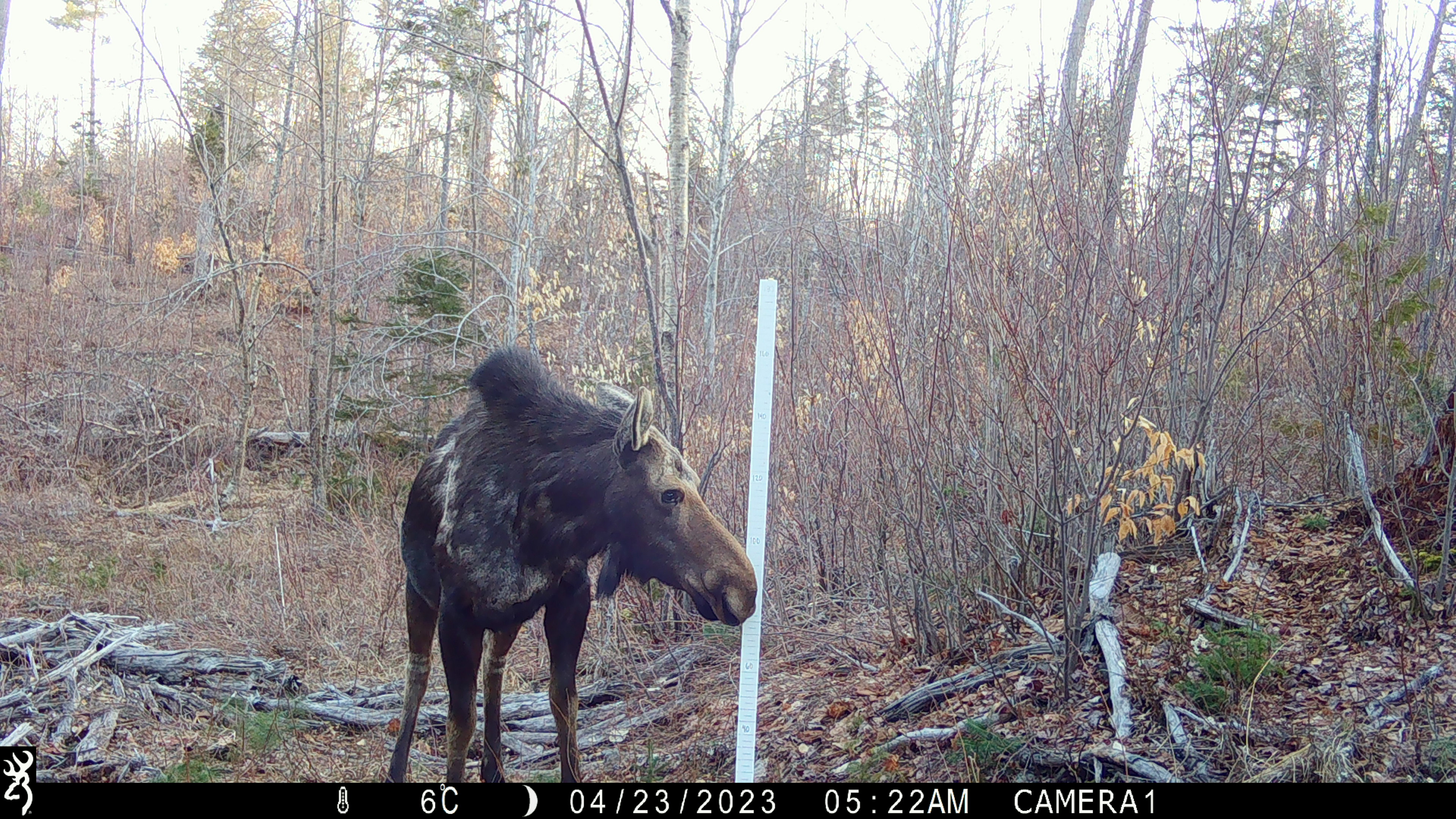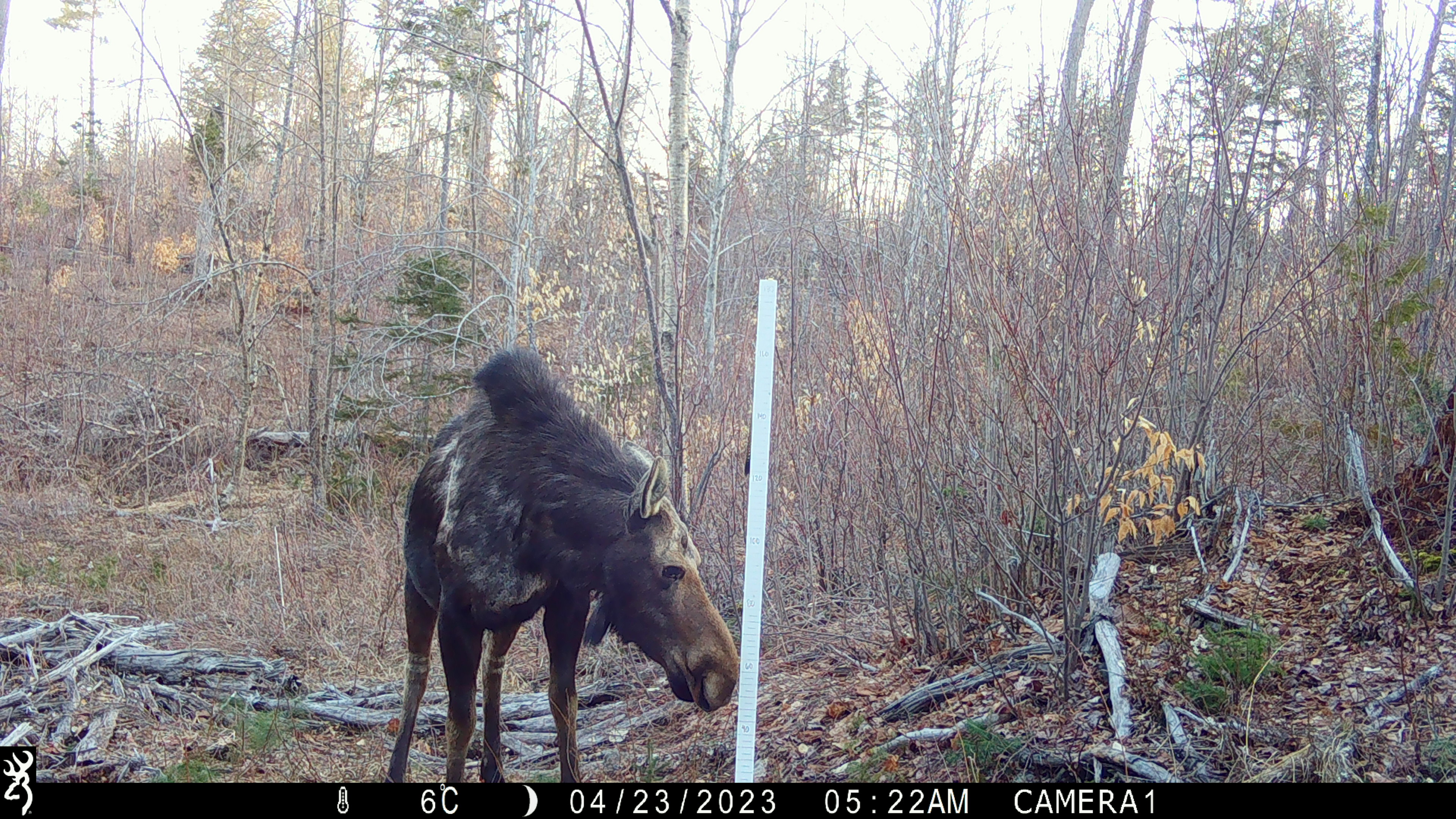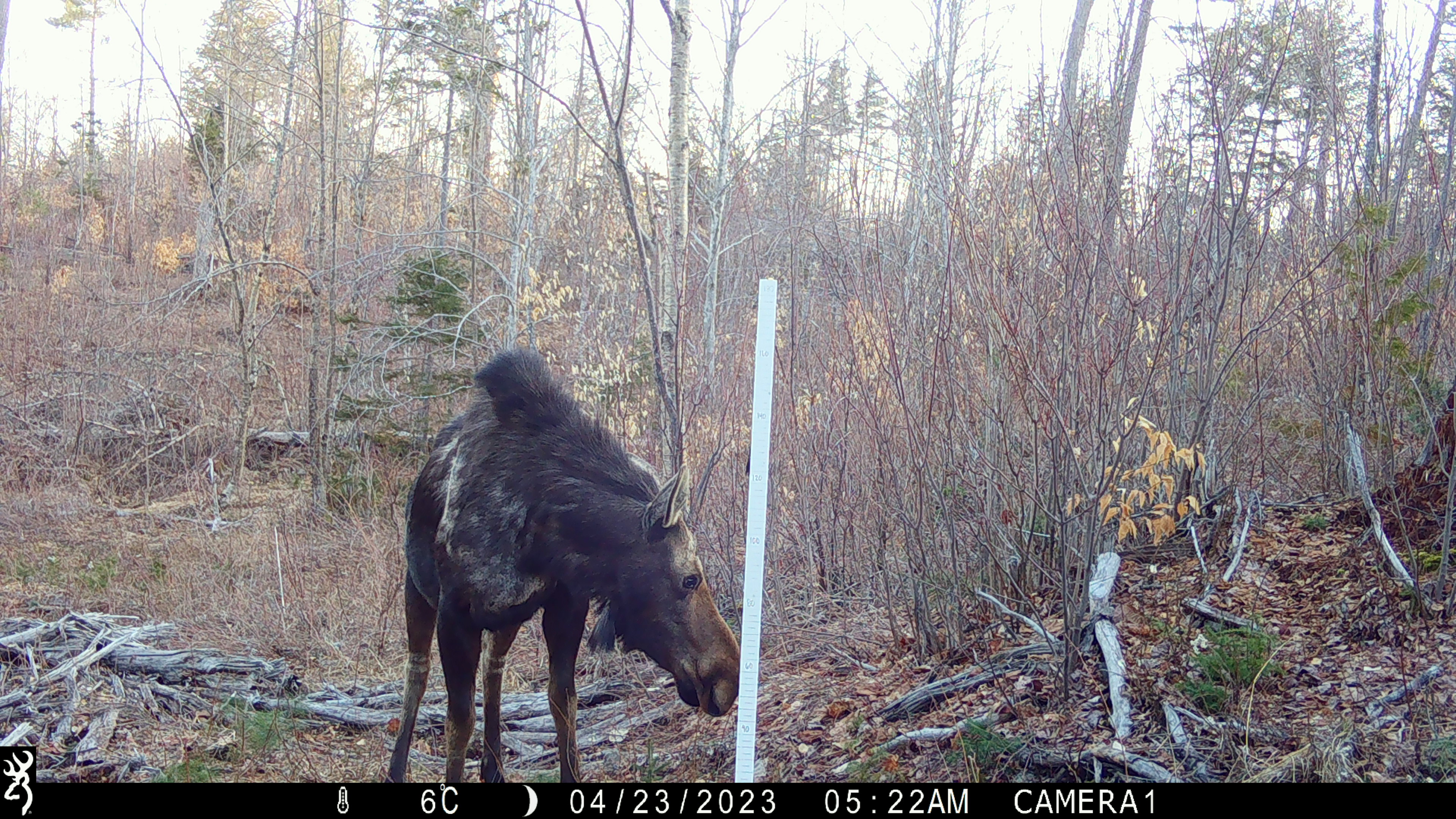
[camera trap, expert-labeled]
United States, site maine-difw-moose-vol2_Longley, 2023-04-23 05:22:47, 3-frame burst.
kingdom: Animalia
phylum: Chordata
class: Mammalia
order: Artiodactyla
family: Cervidae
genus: Alces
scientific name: Alces alces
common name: moose